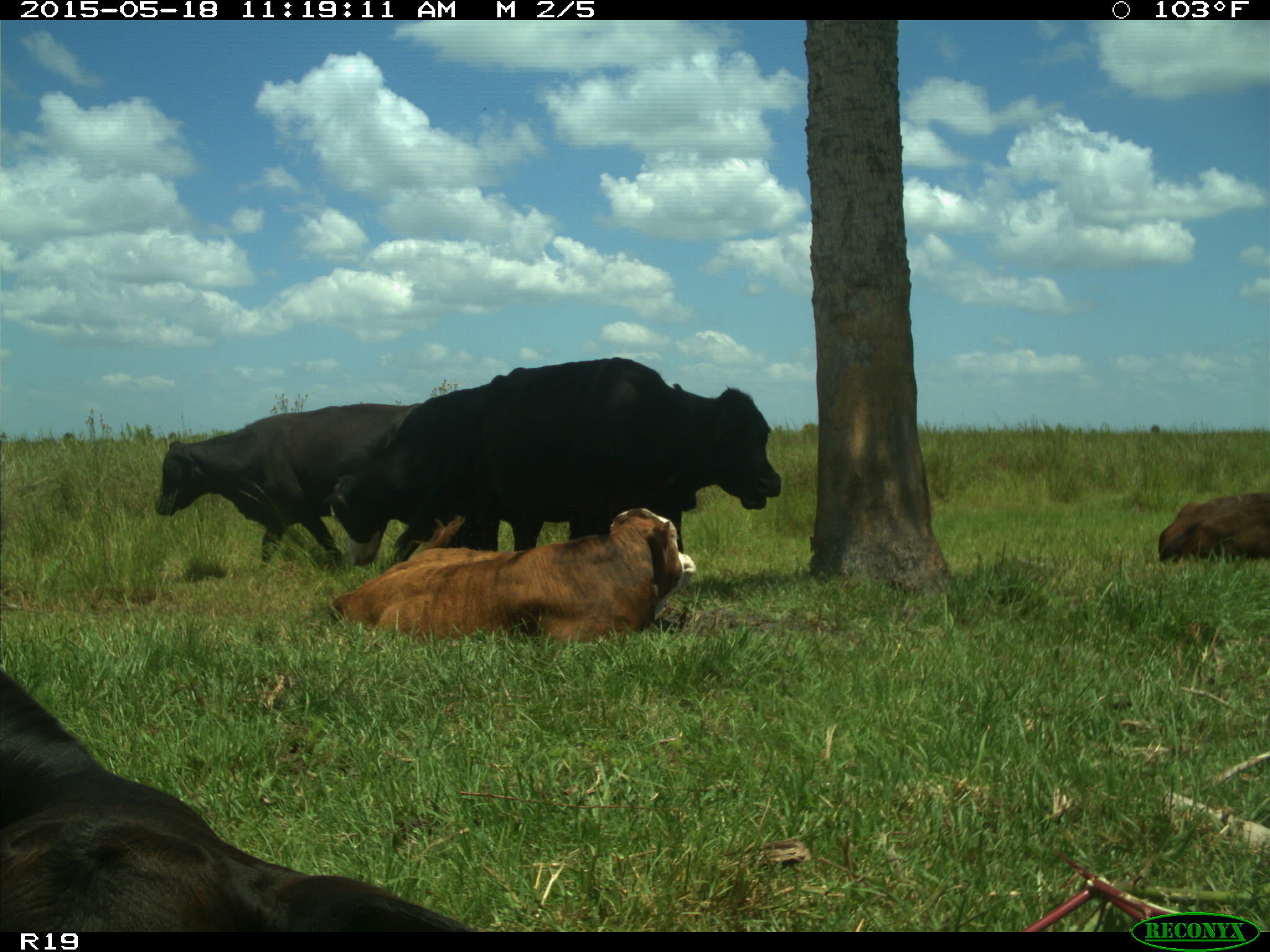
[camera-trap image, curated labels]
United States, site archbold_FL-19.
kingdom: Animalia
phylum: Chordata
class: Mammalia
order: Artiodactyla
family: Bovidae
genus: Bos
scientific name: Bos taurus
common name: domestic cow